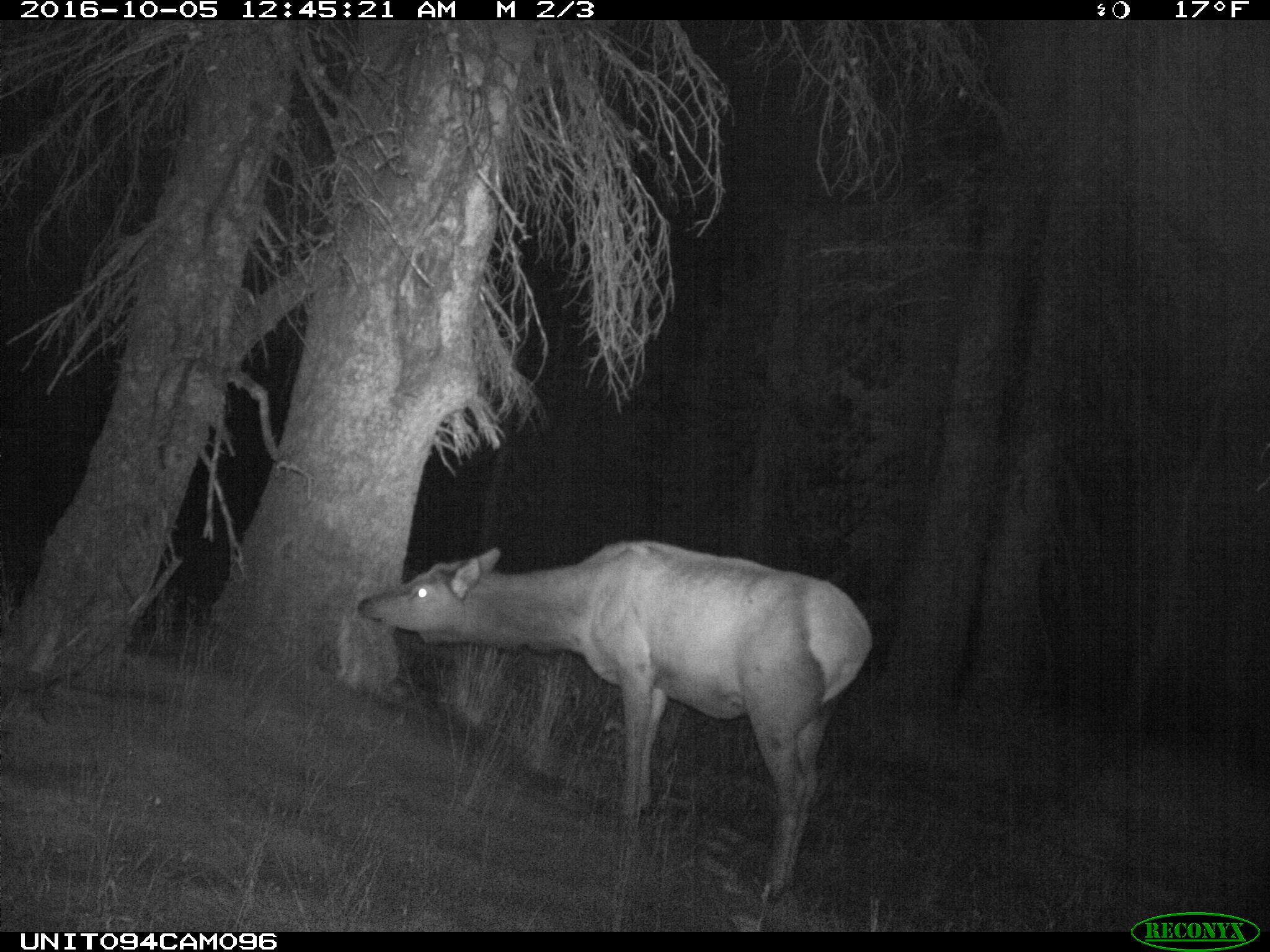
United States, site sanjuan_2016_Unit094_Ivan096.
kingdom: Animalia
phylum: Chordata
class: Mammalia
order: Artiodactyla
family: Cervidae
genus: Cervus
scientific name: Cervus elaphus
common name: red deer